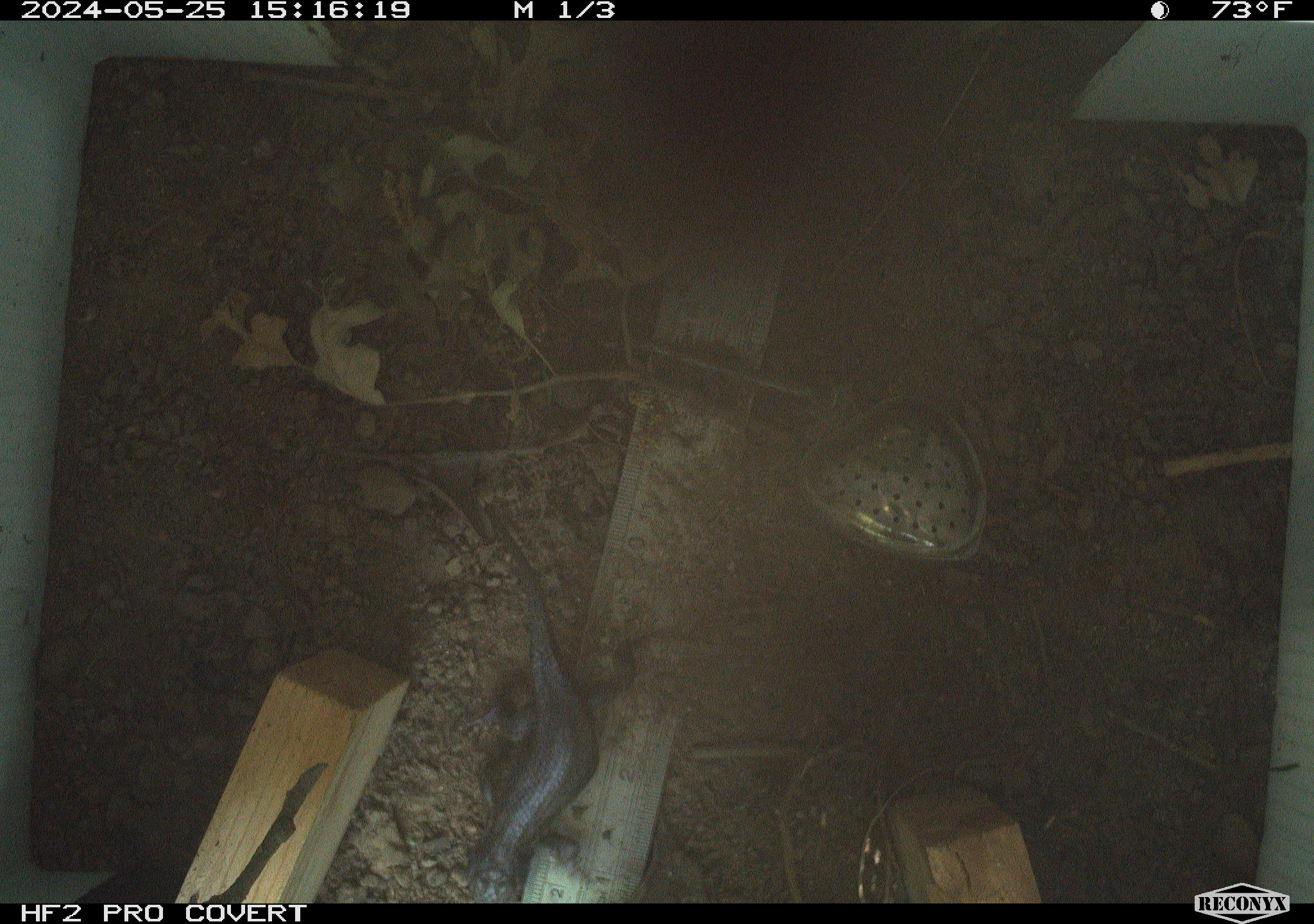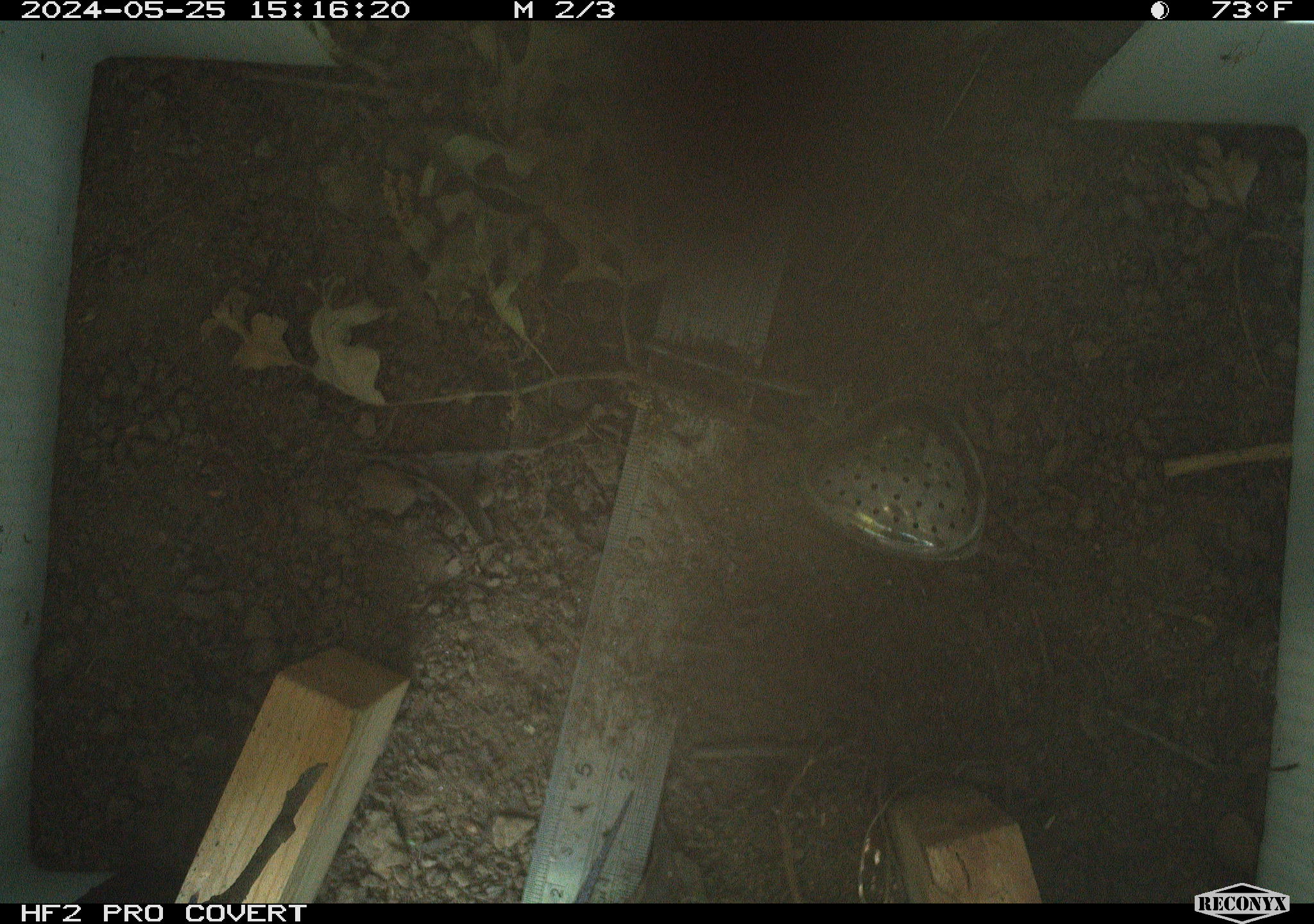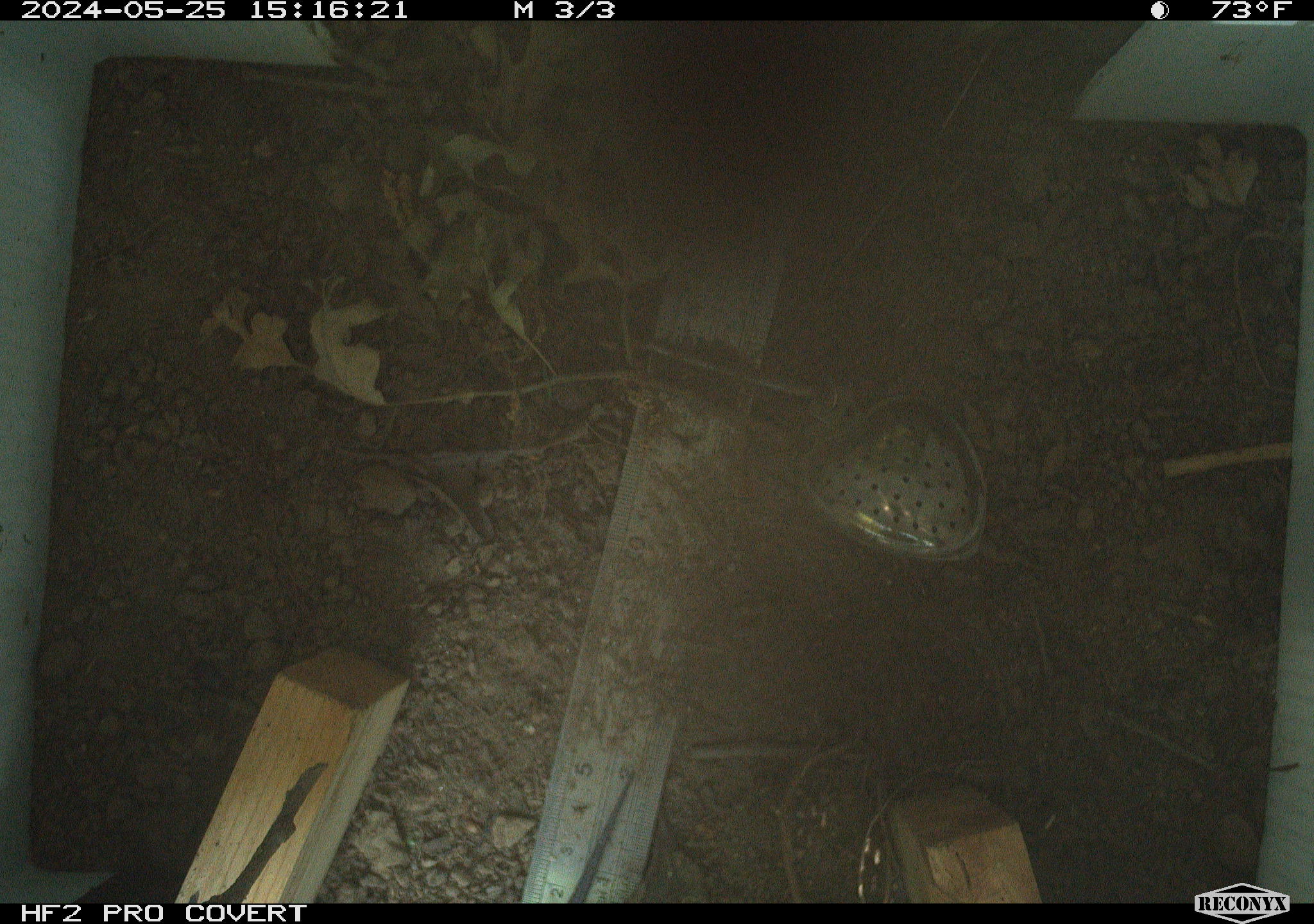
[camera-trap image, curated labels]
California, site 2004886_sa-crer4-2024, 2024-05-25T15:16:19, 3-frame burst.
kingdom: Animalia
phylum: Chordata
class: Reptilia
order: Squamata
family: Phrynosomatidae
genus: Sceloporus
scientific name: Sceloporus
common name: spiny lizards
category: sceloporus species